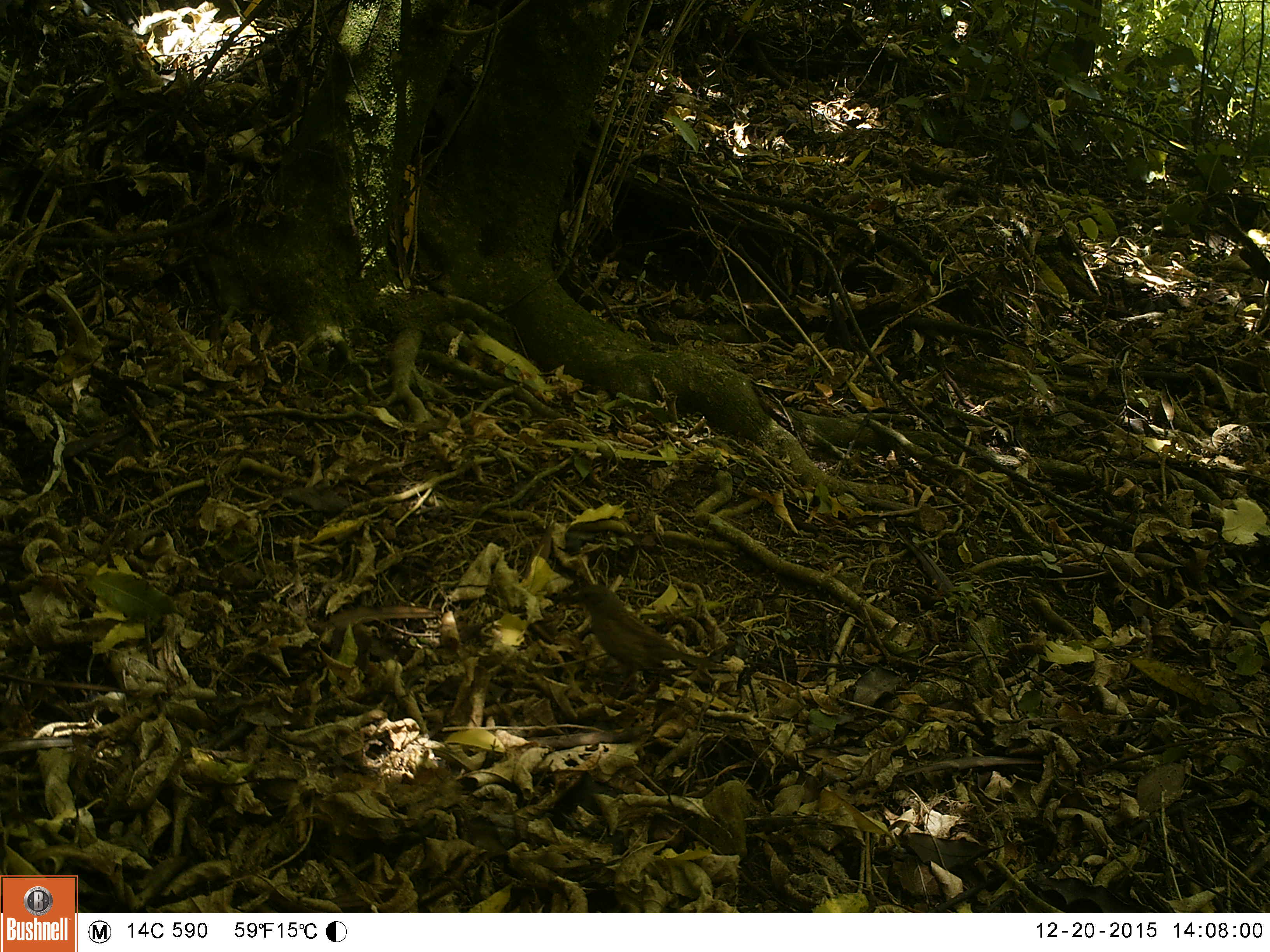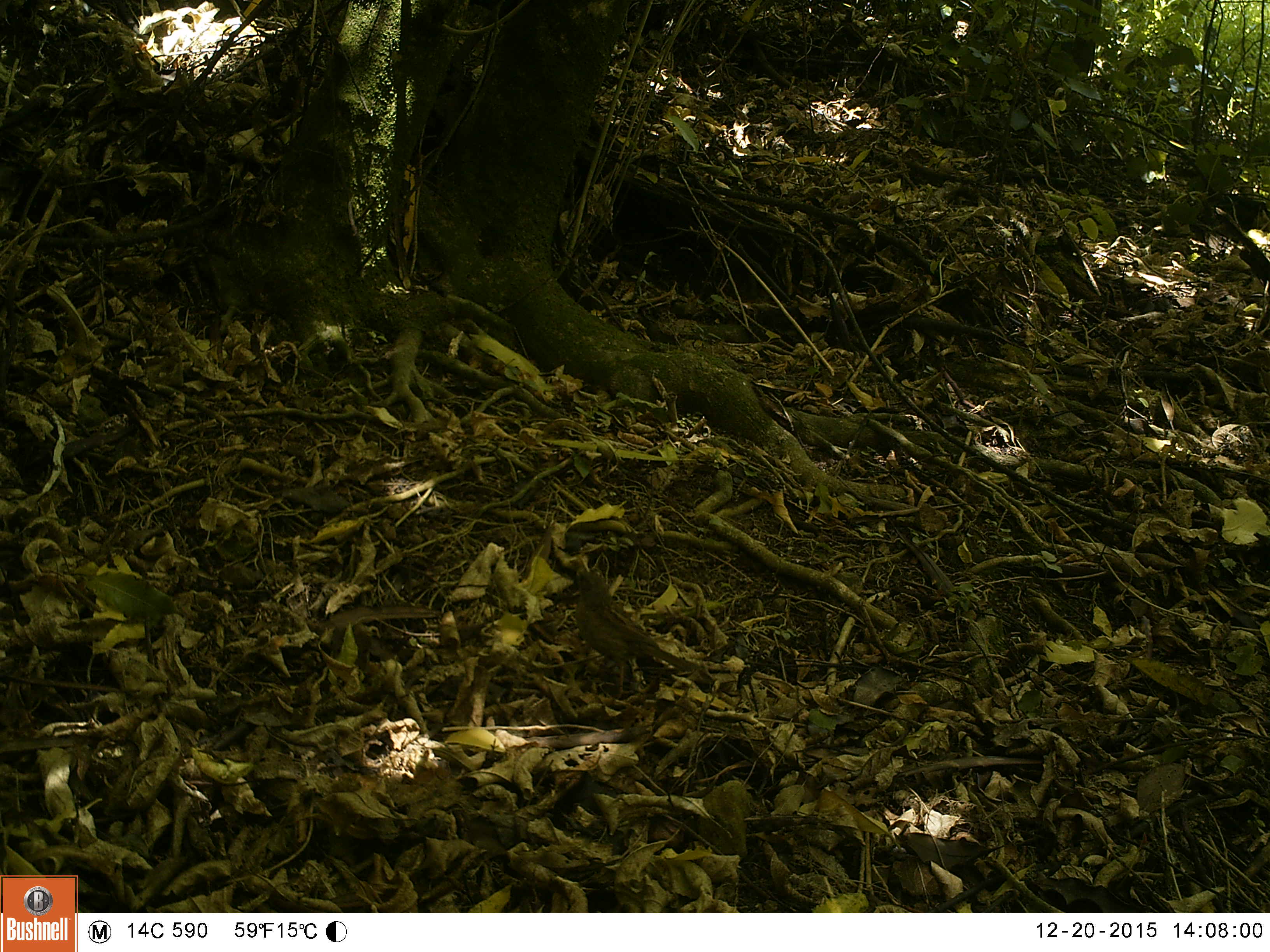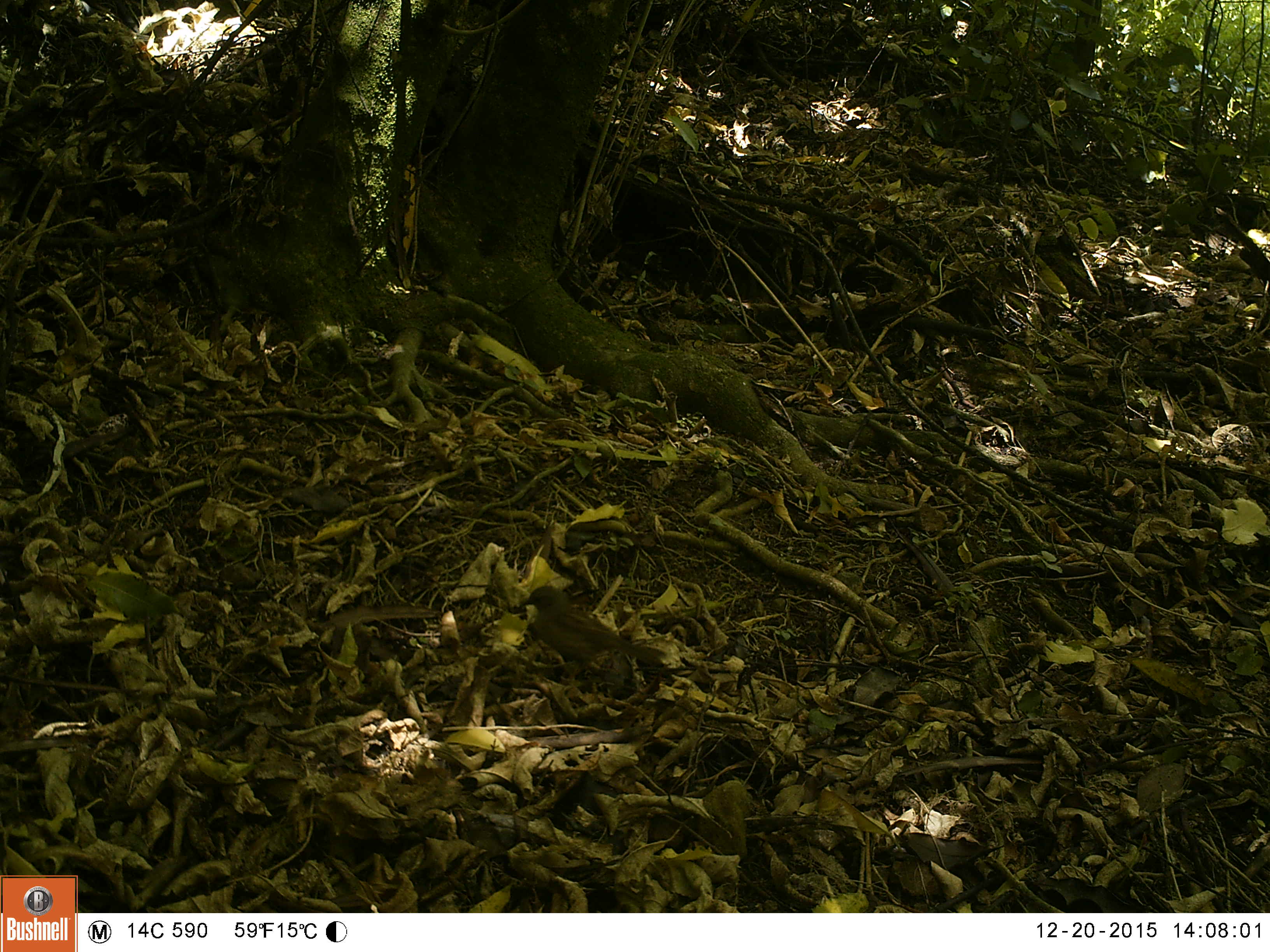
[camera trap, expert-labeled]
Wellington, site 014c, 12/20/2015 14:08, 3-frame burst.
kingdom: Animalia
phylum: Chordata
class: Aves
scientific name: Aves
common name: bird